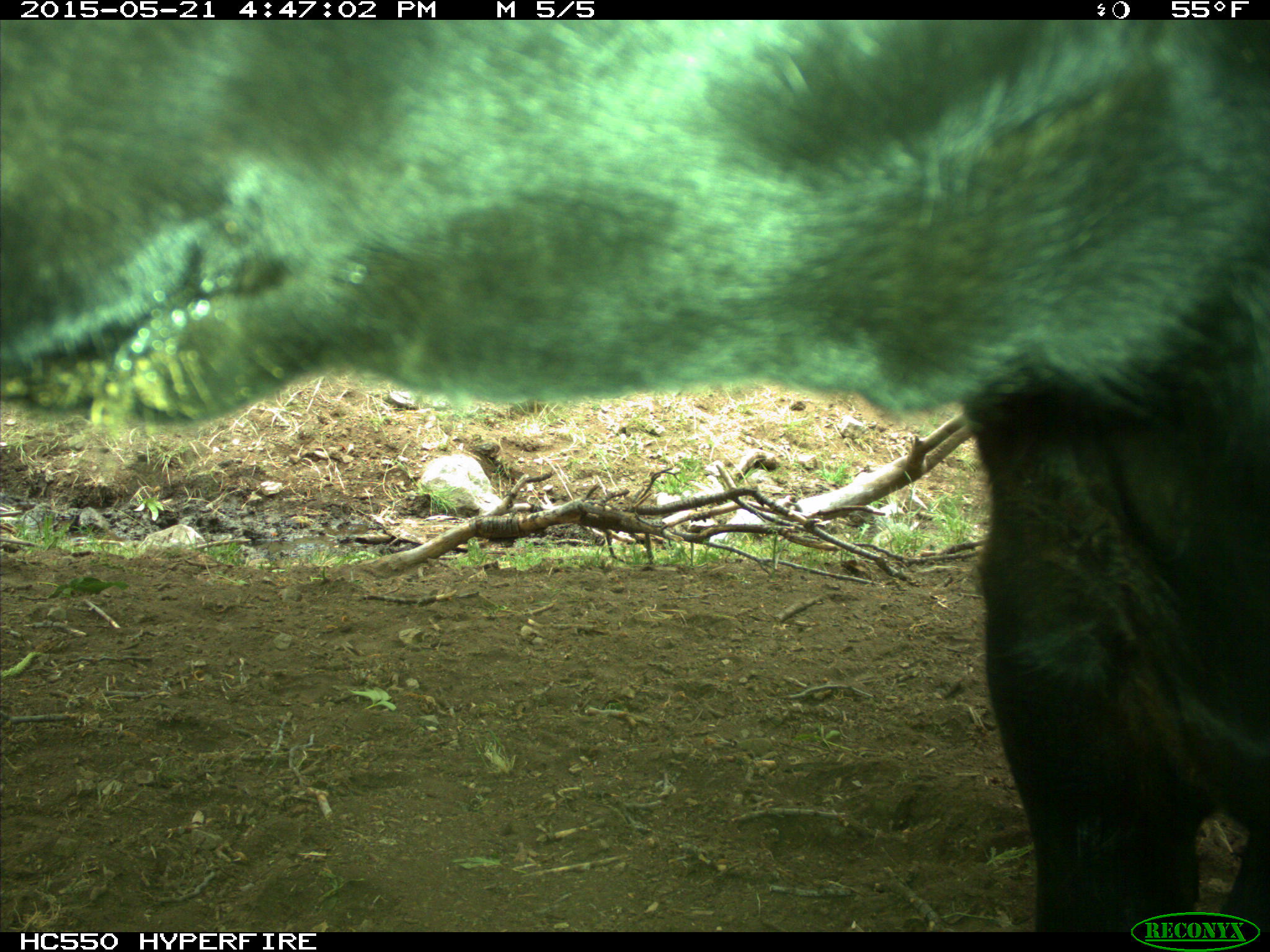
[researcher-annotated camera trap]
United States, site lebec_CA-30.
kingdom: Animalia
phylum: Chordata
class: Mammalia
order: Artiodactyla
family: Bovidae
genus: Bos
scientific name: Bos taurus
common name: domestic cow